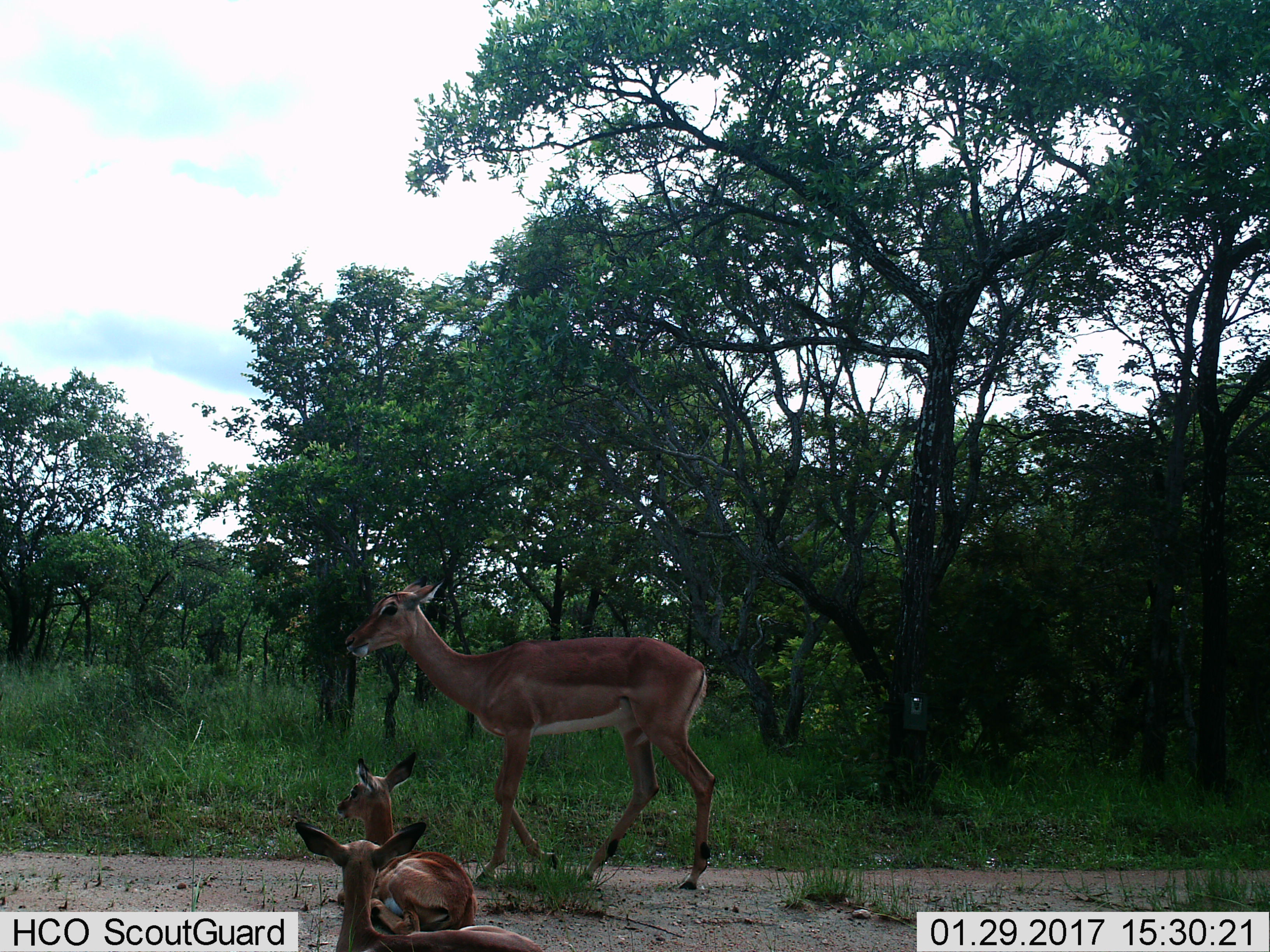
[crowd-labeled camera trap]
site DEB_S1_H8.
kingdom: Animalia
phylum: Chordata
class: Mammalia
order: Artiodactyla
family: Bovidae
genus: Aepyceros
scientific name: Aepyceros melampus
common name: impala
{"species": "impala (Aepyceros melampus)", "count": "3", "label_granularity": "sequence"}